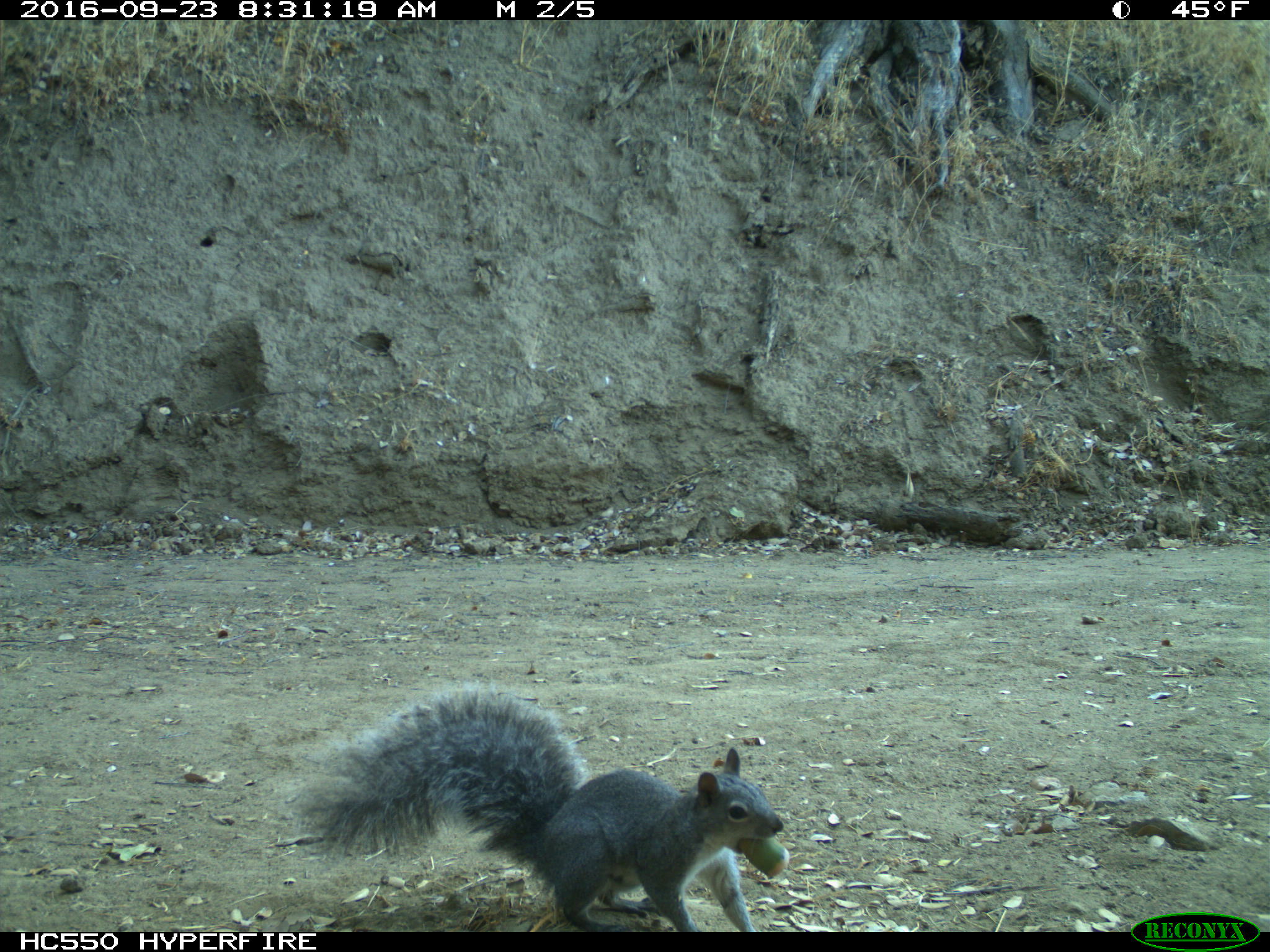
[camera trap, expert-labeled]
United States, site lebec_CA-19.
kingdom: Animalia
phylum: Chordata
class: Mammalia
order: Rodentia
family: Sciuridae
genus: Sciurus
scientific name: Sciurus carolinensis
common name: eastern gray squirrel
Sciurus carolinensis (eastern gray squirrel).